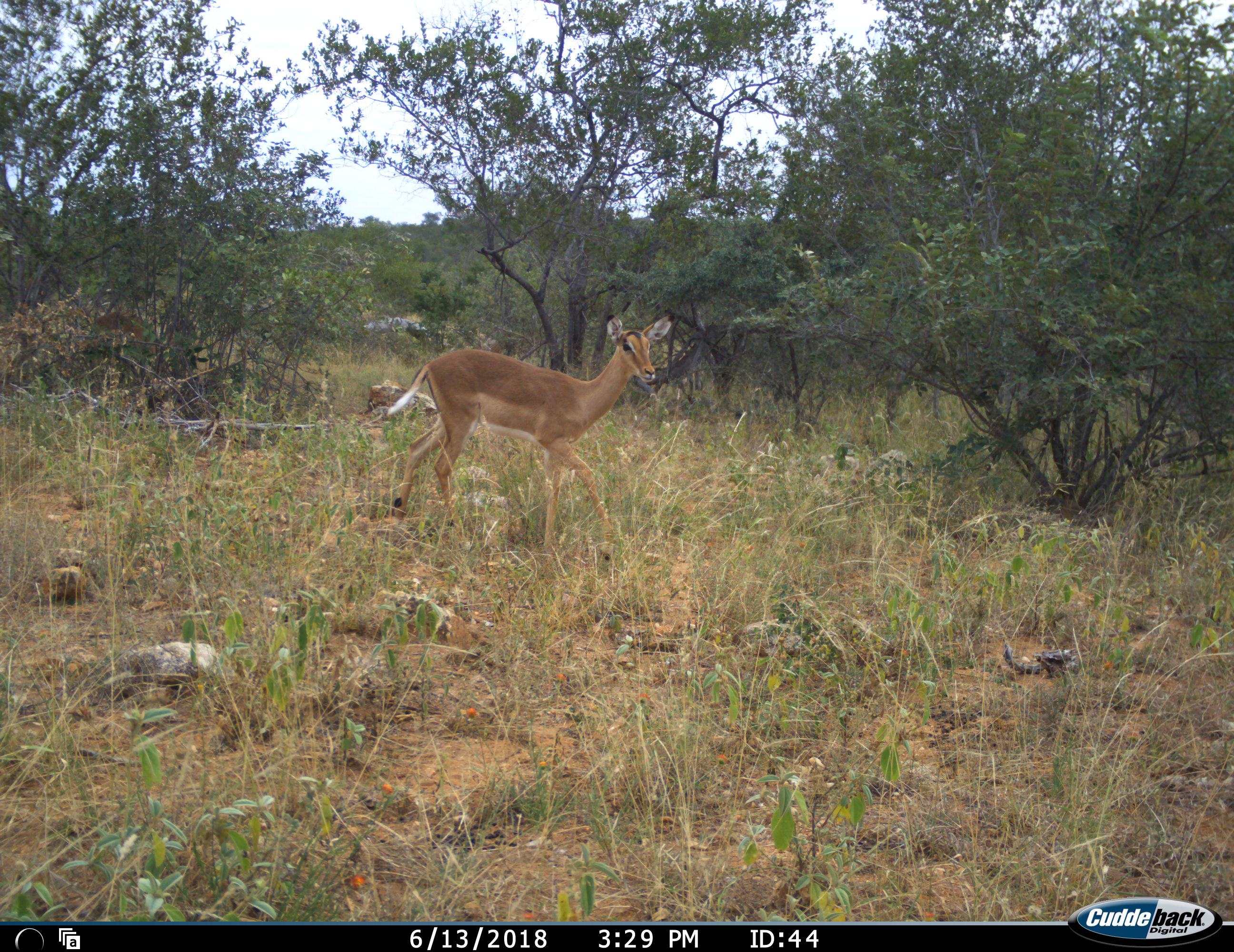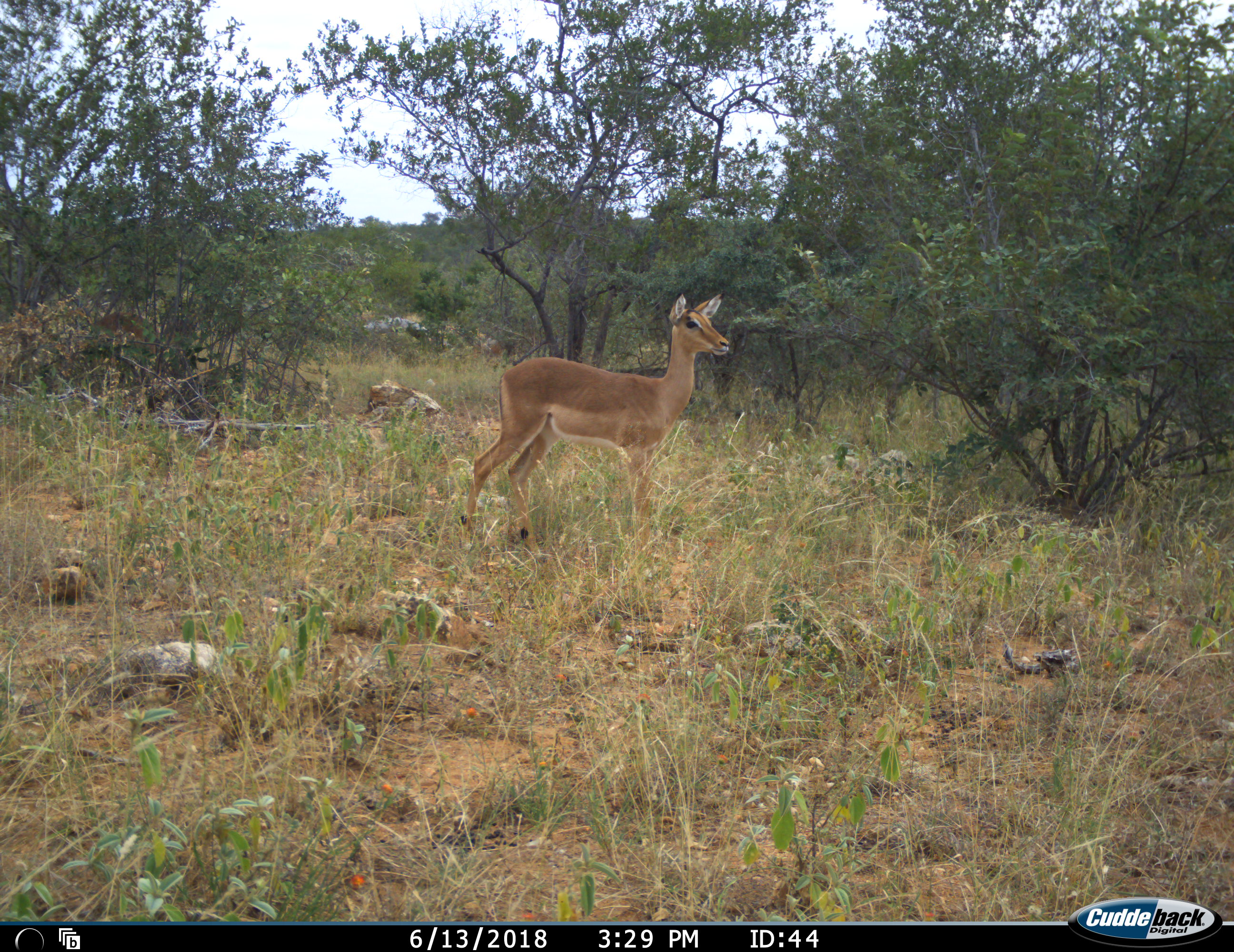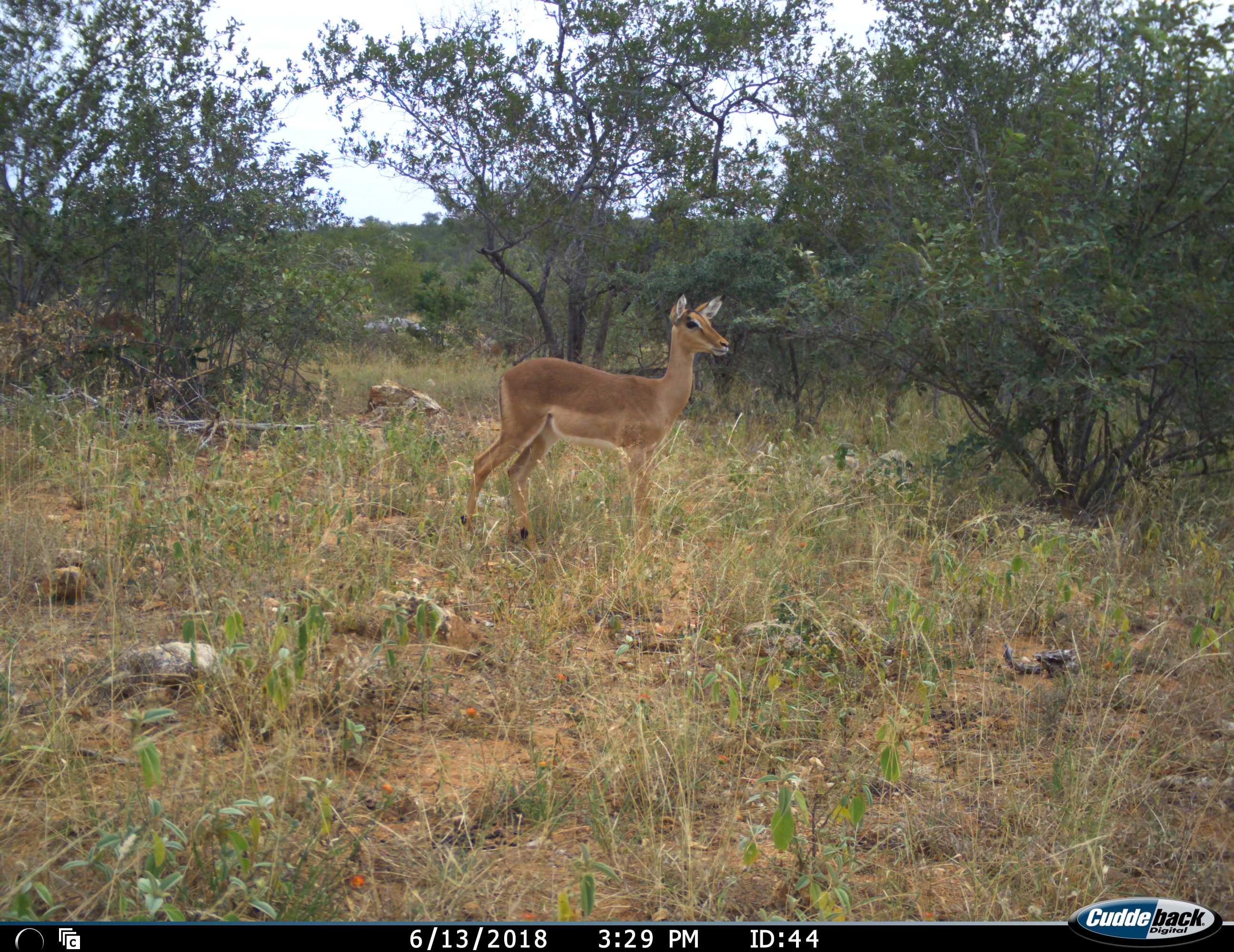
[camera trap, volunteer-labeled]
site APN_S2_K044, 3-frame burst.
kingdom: Animalia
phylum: Chordata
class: Mammalia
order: Artiodactyla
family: Bovidae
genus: Aepyceros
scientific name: Aepyceros melampus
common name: impala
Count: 1.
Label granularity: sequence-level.